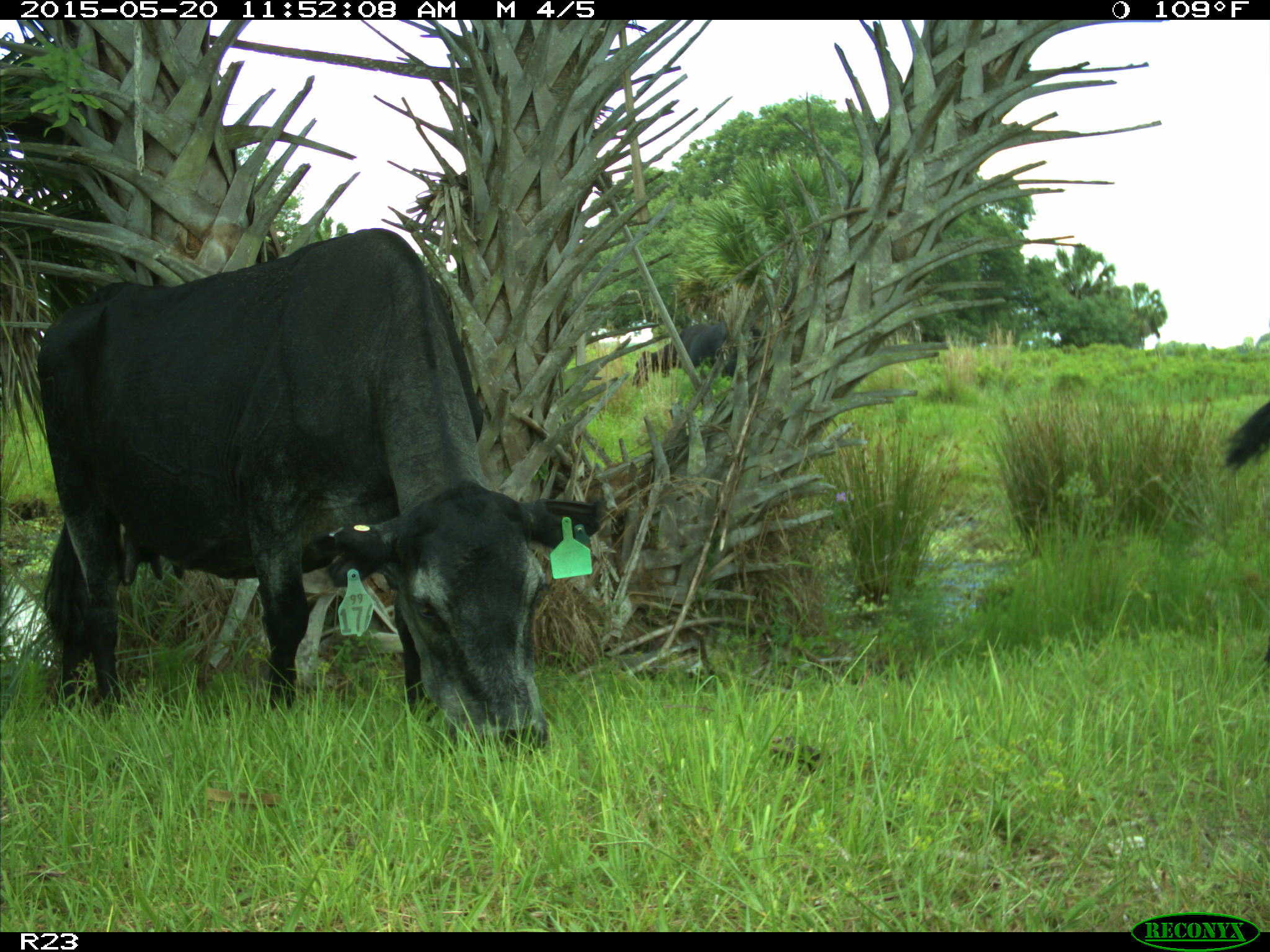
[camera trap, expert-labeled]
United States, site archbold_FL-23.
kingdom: Animalia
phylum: Chordata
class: Mammalia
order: Artiodactyla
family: Bovidae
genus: Bos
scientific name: Bos taurus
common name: domestic cow